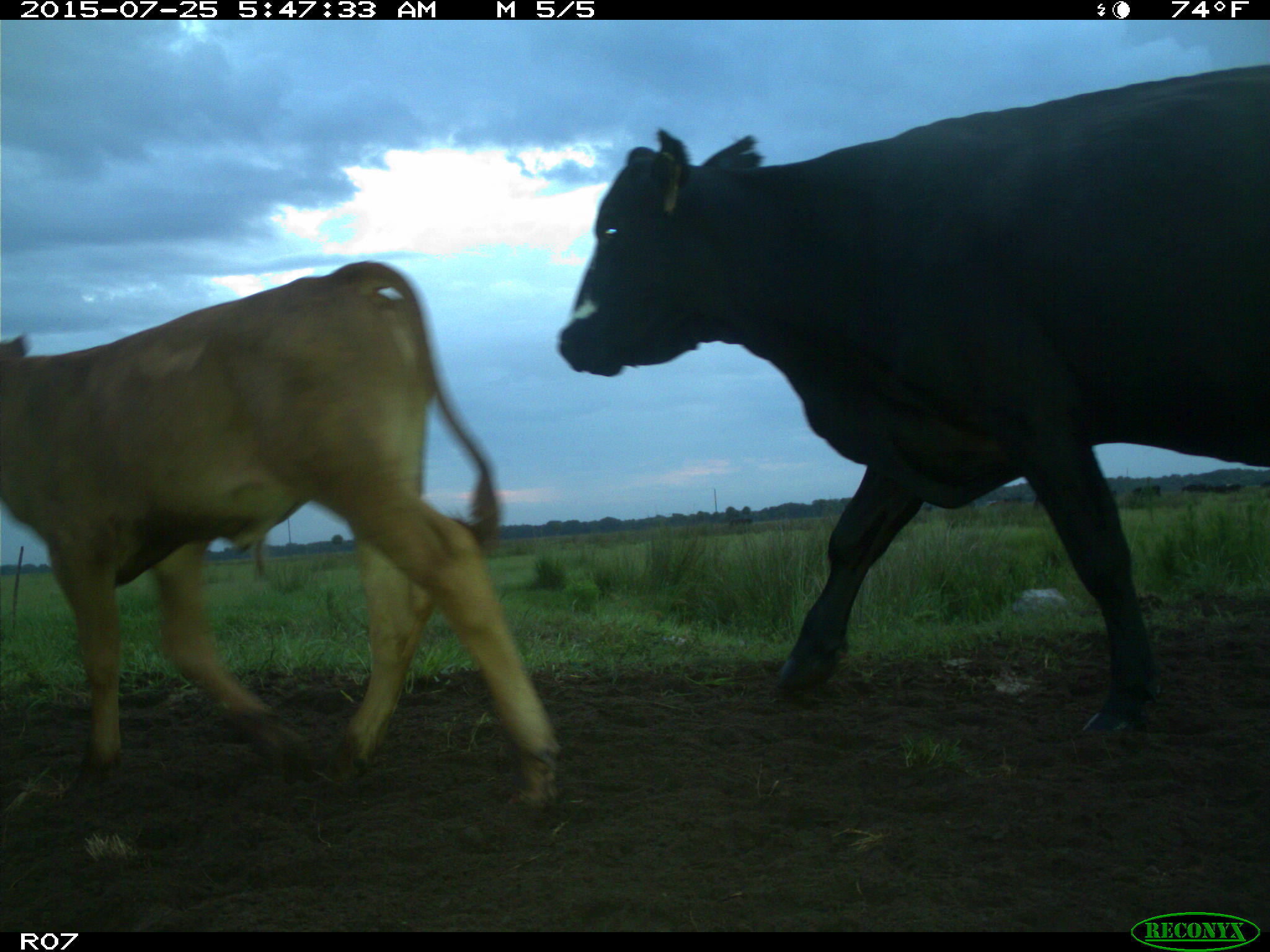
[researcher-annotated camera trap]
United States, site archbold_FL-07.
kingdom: Animalia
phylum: Chordata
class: Mammalia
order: Artiodactyla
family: Bovidae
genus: Bos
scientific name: Bos taurus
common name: domestic cow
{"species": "Bos taurus (domestic cow)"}